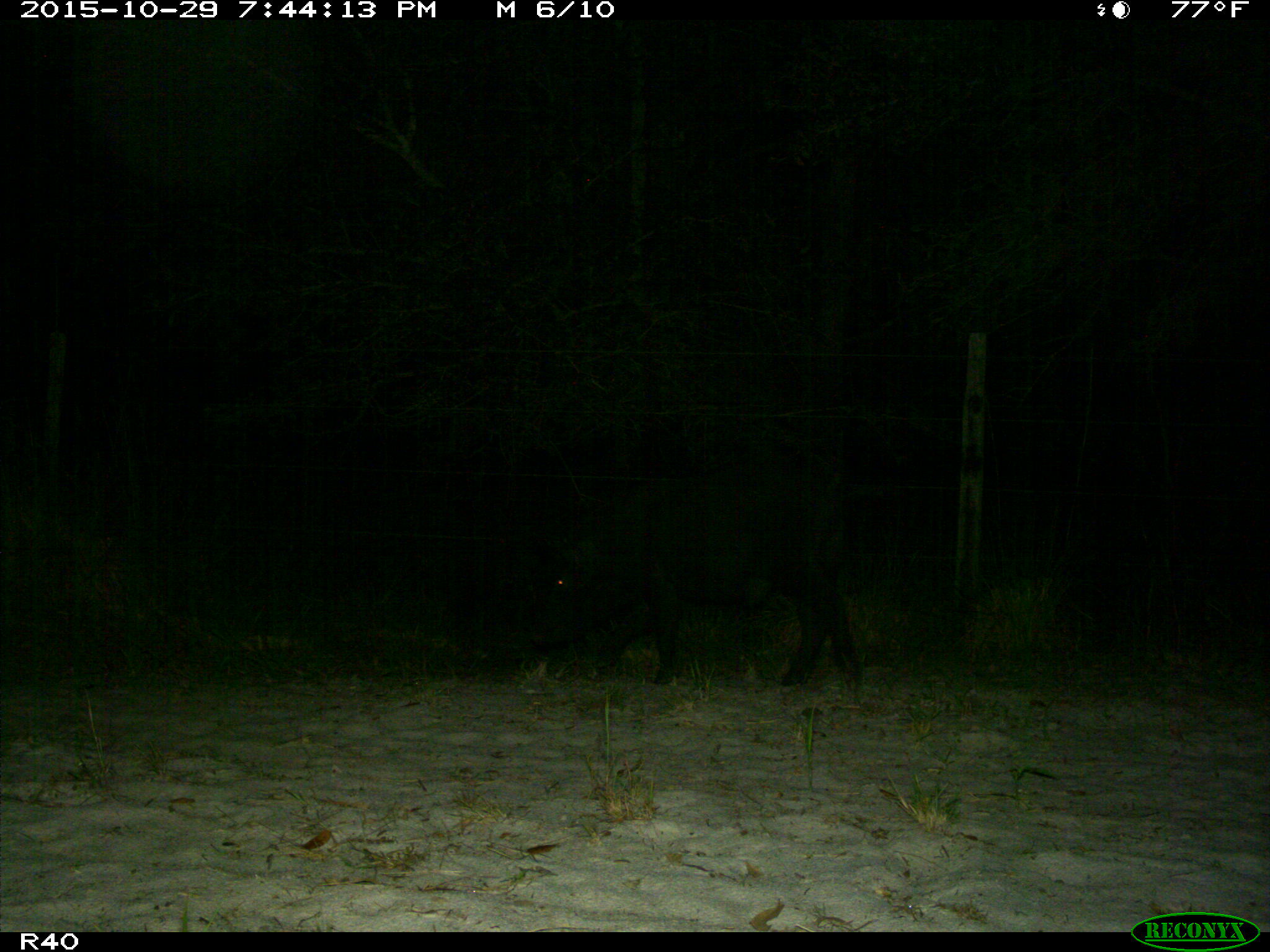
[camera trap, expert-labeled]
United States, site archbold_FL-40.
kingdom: Animalia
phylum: Chordata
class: Mammalia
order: Artiodactyla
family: Suidae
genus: Sus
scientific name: Sus scrofa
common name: wild boar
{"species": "Sus scrofa (wild boar)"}